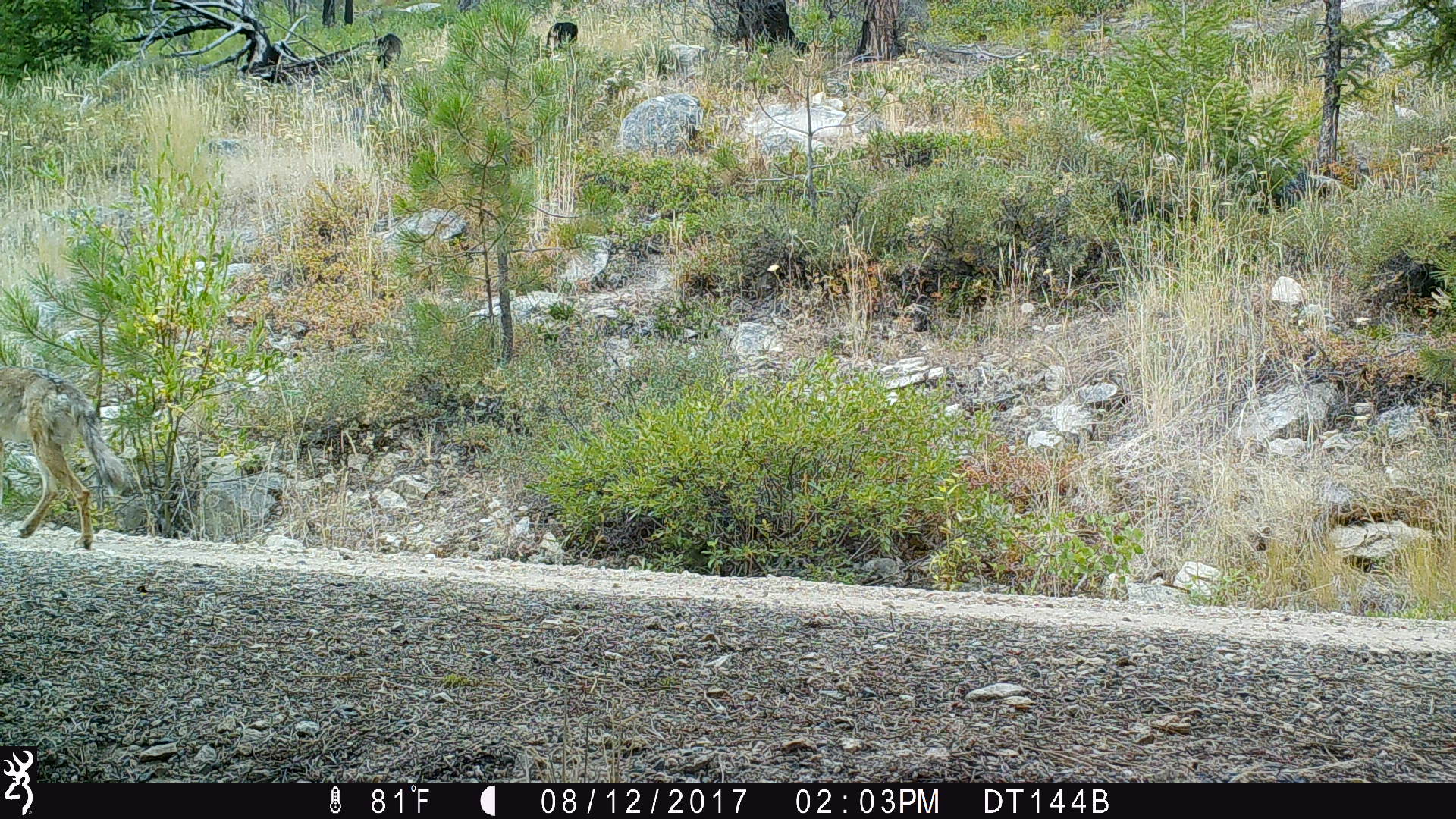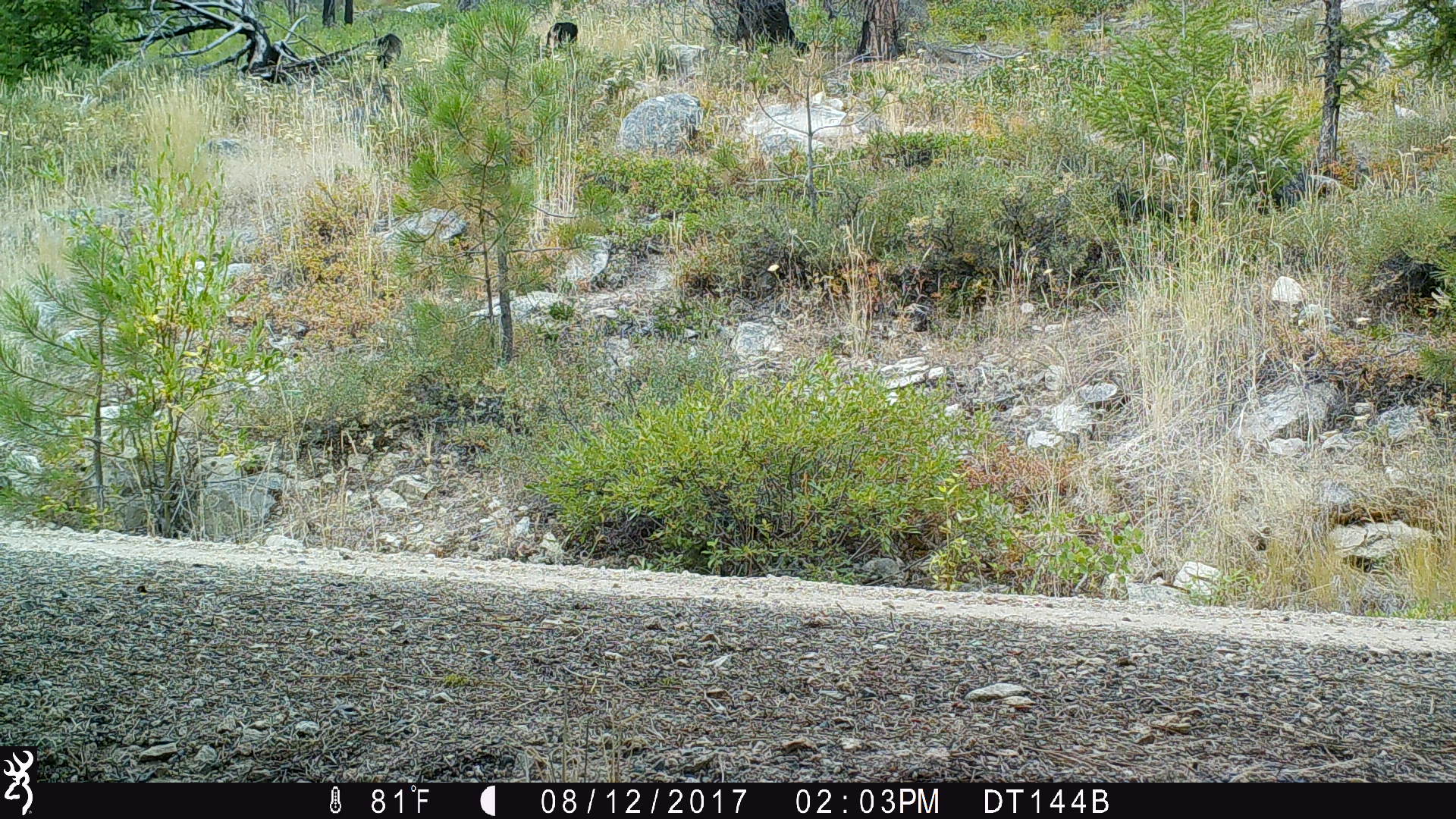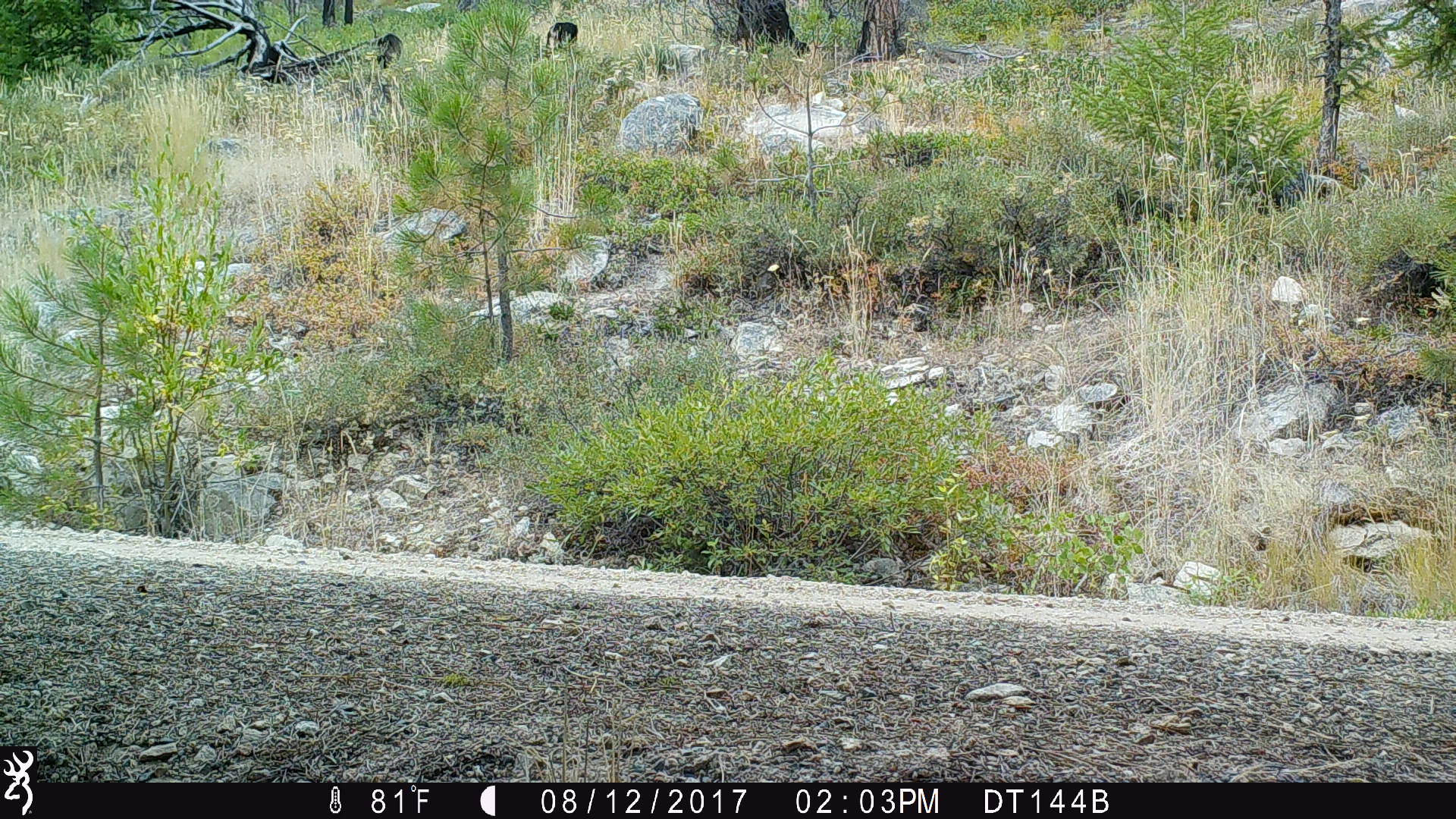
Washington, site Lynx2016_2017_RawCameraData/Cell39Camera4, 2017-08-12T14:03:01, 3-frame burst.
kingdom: Animalia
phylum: Chordata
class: Mammalia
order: Carnivora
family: Canidae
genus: Canis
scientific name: Canis latrans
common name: coyote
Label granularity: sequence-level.